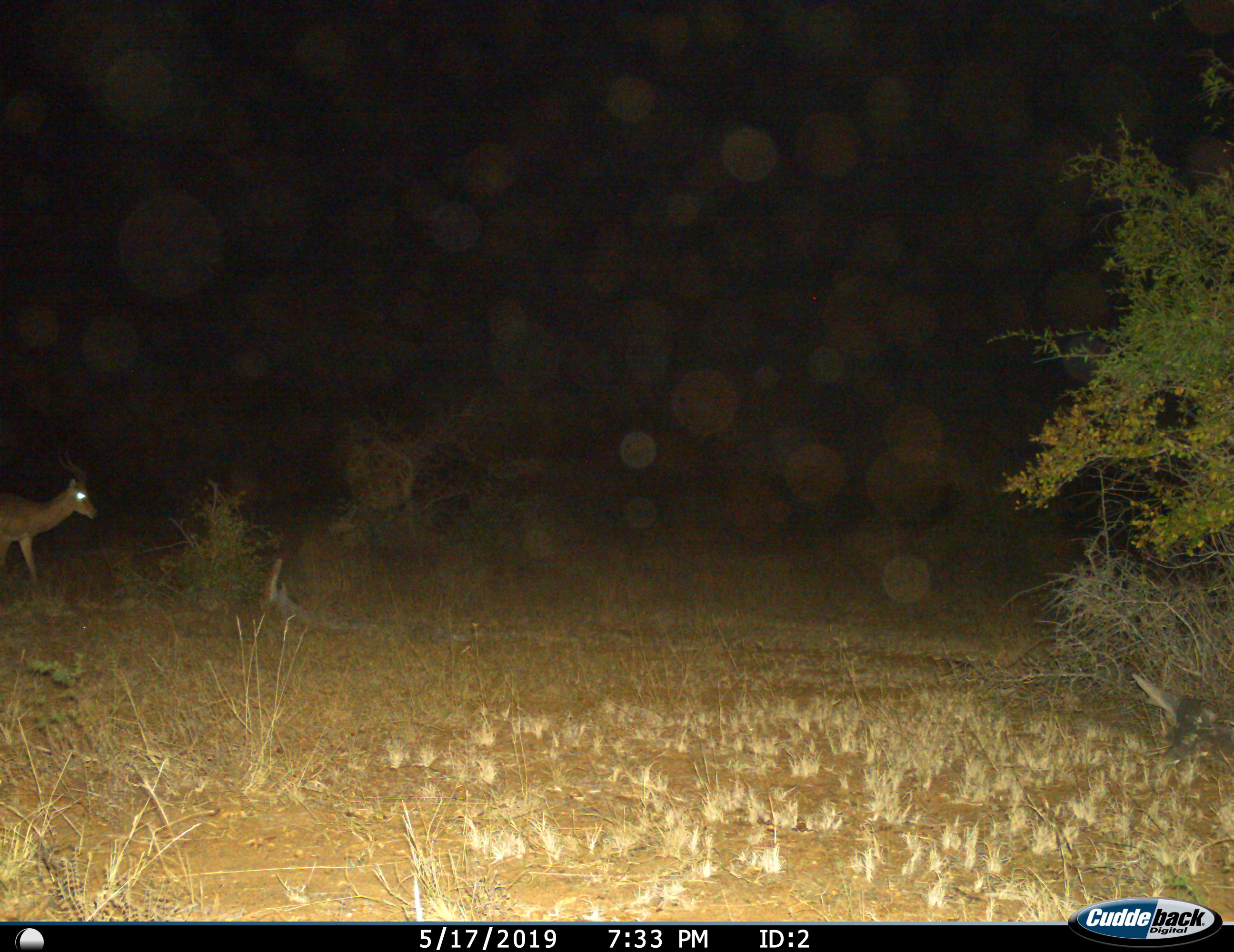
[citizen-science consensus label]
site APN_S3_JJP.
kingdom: Animalia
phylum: Chordata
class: Mammalia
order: Artiodactyla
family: Bovidae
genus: Aepyceros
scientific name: Aepyceros melampus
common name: impala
Impala (Aepyceros melampus), count 1. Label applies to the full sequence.